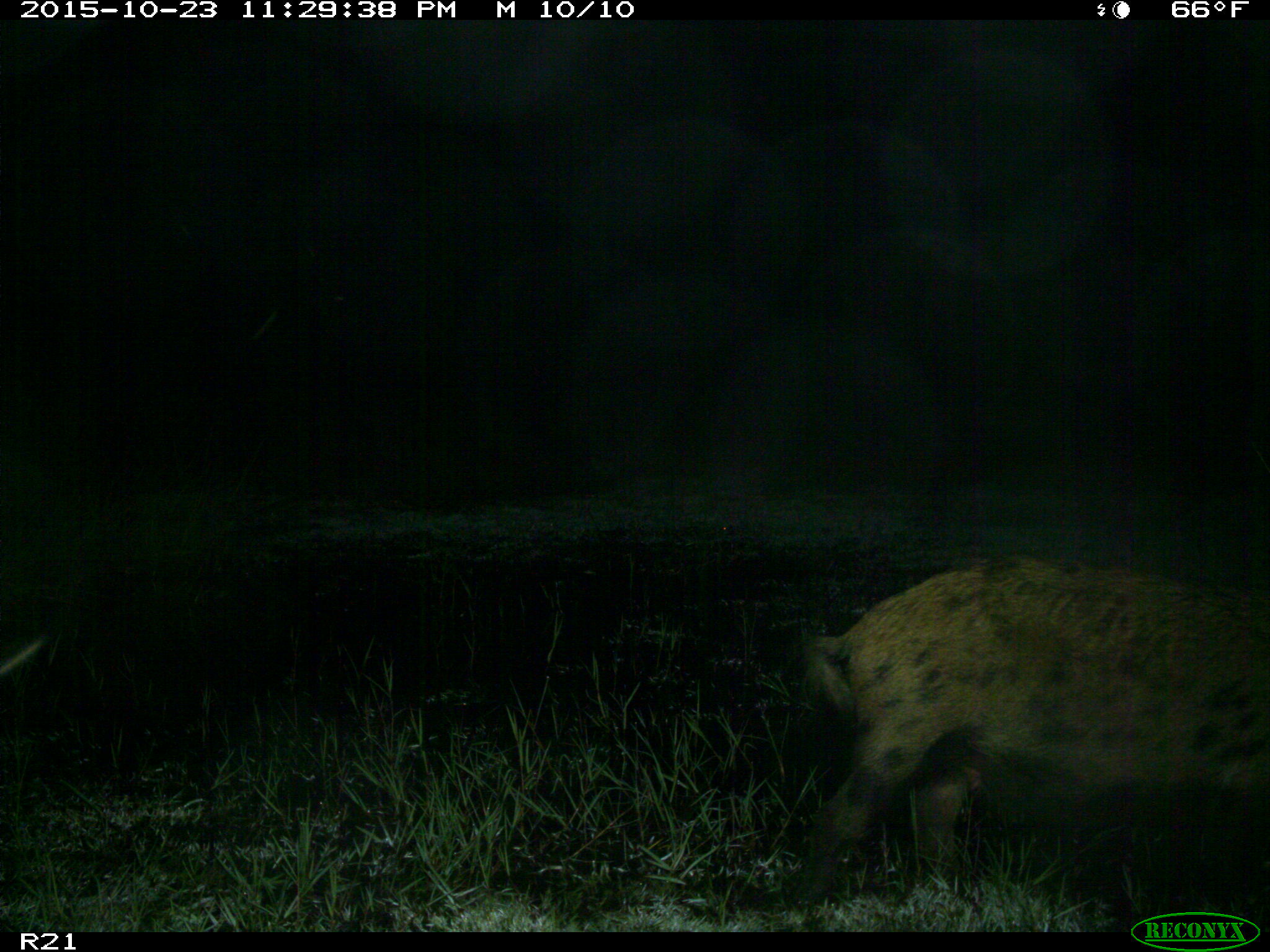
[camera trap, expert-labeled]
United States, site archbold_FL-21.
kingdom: Animalia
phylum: Chordata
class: Mammalia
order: Artiodactyla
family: Suidae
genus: Sus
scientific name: Sus scrofa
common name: wild boar